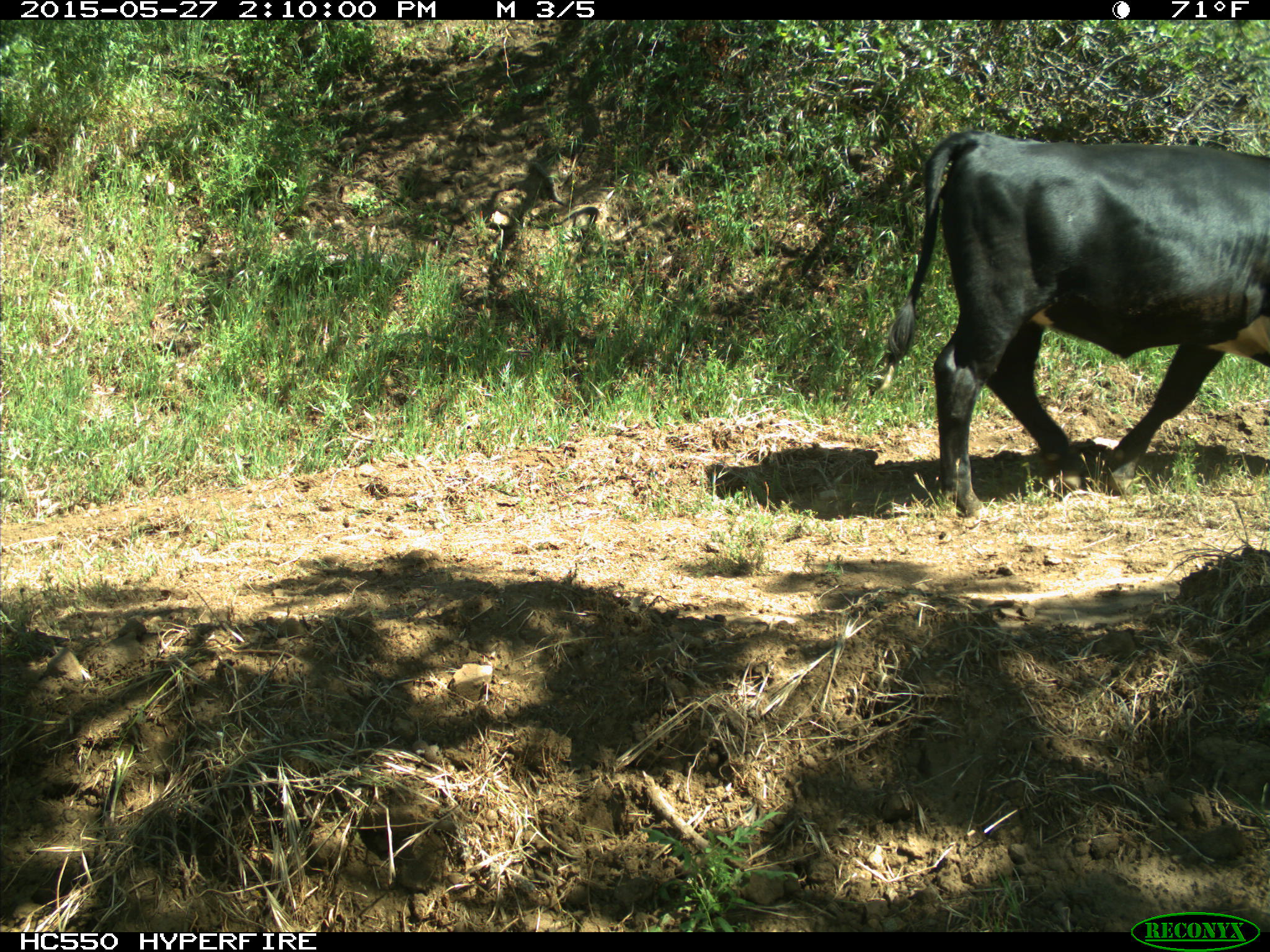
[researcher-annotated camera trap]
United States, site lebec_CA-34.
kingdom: Animalia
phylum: Chordata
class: Mammalia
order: Artiodactyla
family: Bovidae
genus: Bos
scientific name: Bos taurus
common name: domestic cow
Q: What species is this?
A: Bos taurus (domestic cow).